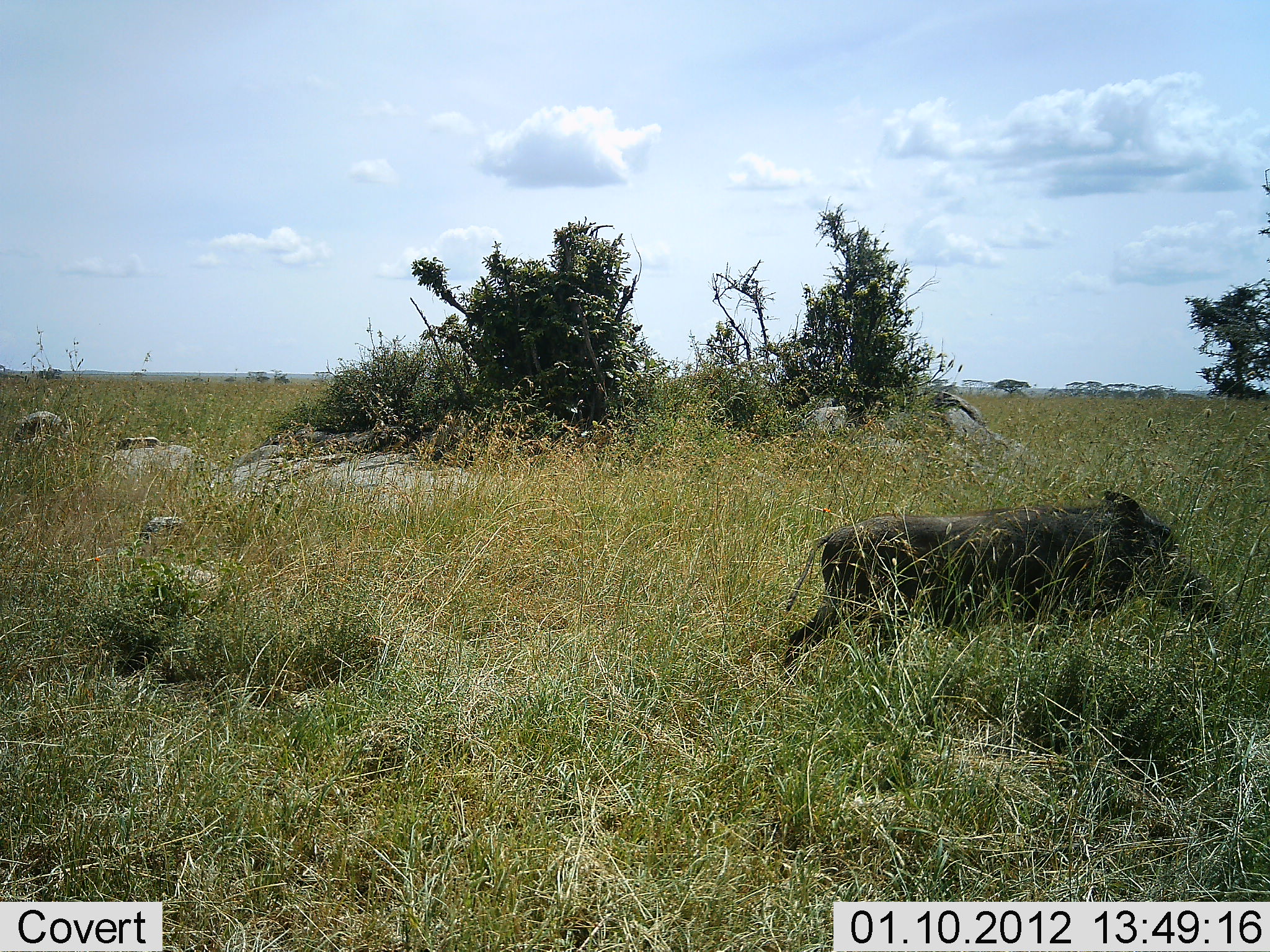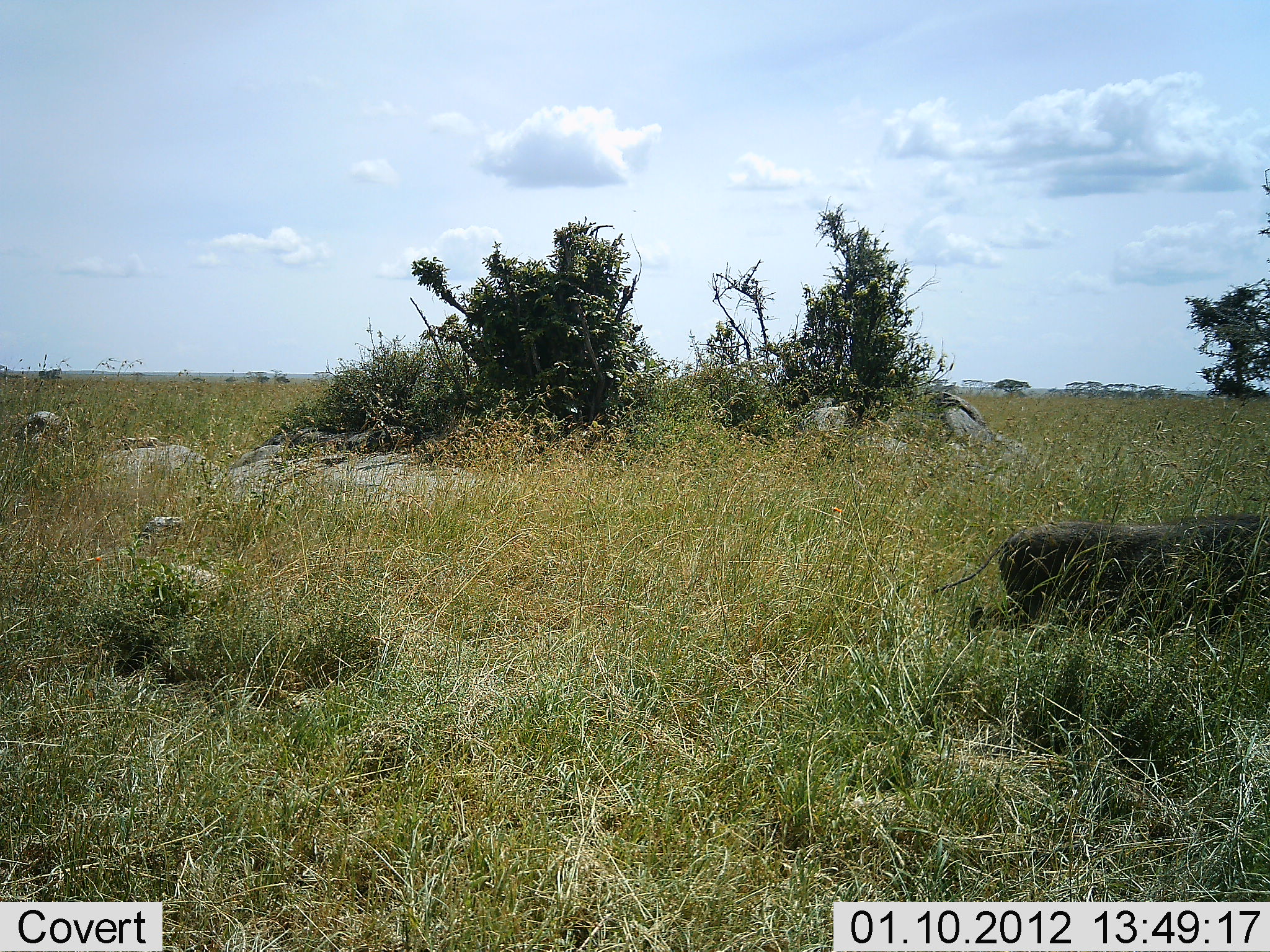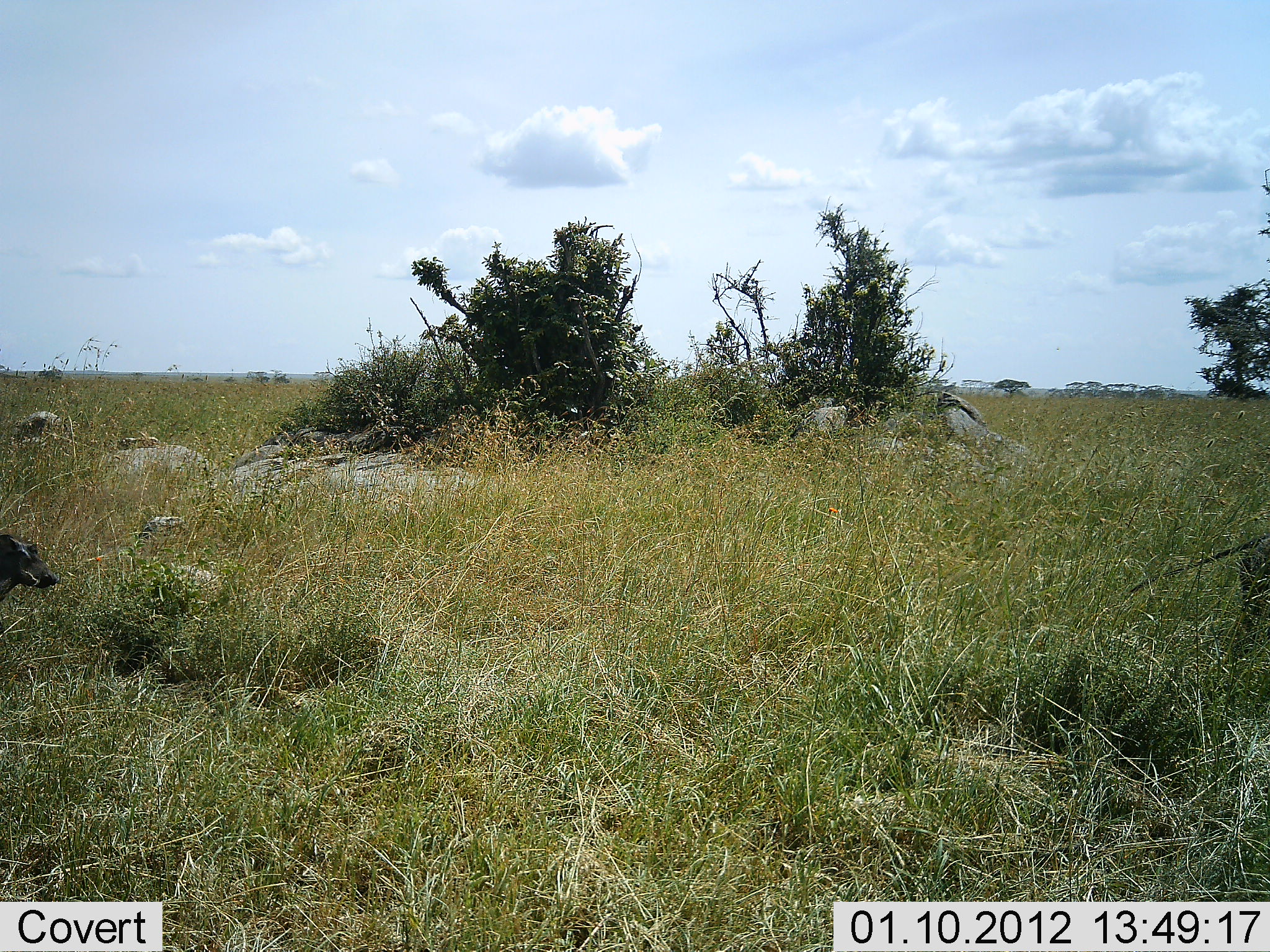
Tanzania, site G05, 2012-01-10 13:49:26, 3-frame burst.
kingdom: Animalia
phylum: Chordata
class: Mammalia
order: Artiodactyla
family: Suidae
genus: Phacochoerus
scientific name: Phacochoerus africanus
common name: warthog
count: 2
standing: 0%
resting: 0%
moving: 100%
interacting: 0%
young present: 7%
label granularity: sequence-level